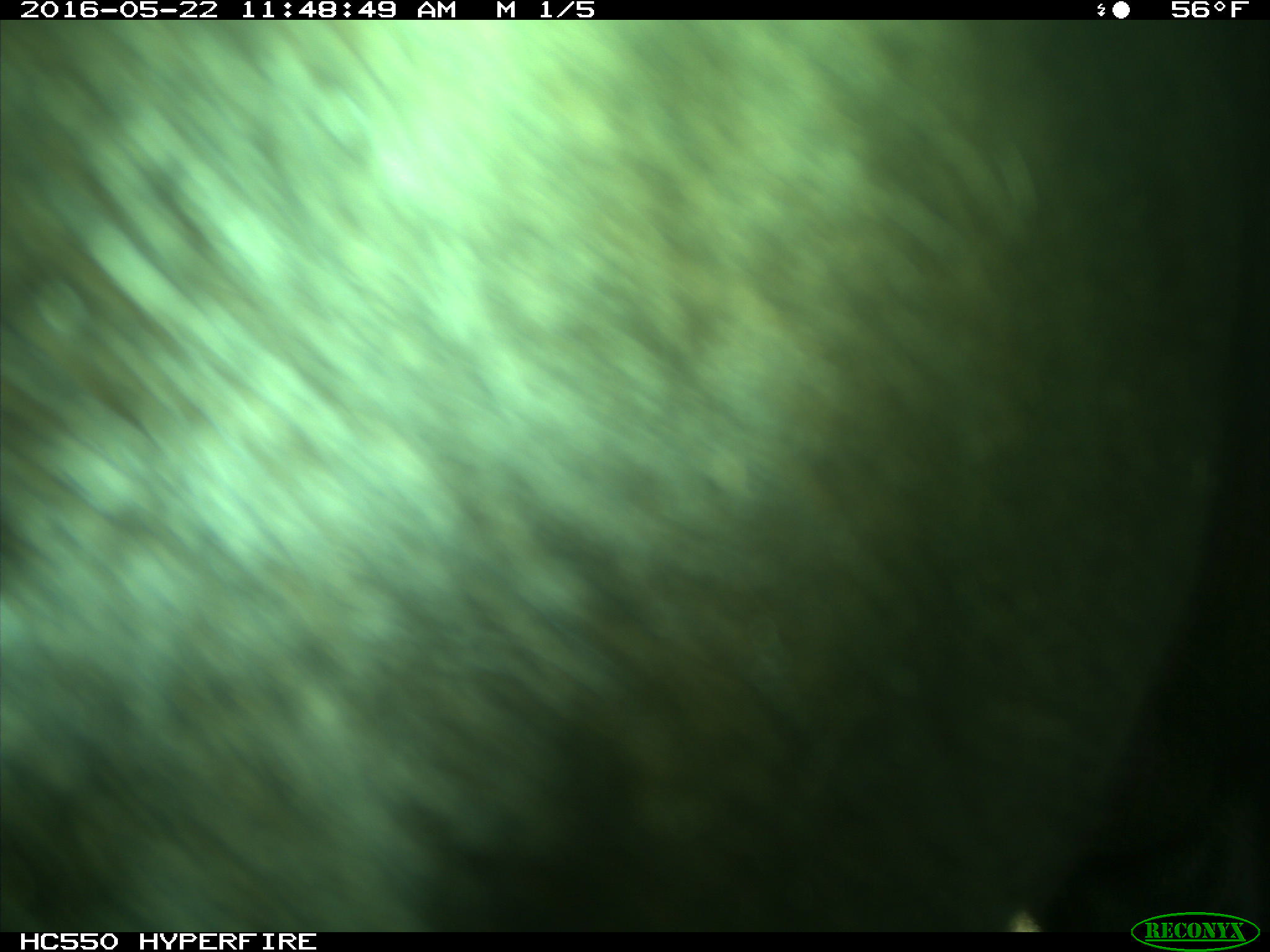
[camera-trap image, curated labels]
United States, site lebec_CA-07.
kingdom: Animalia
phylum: Chordata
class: Mammalia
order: Artiodactyla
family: Bovidae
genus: Bos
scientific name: Bos taurus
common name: domestic cow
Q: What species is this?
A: Bos taurus (domestic cow).